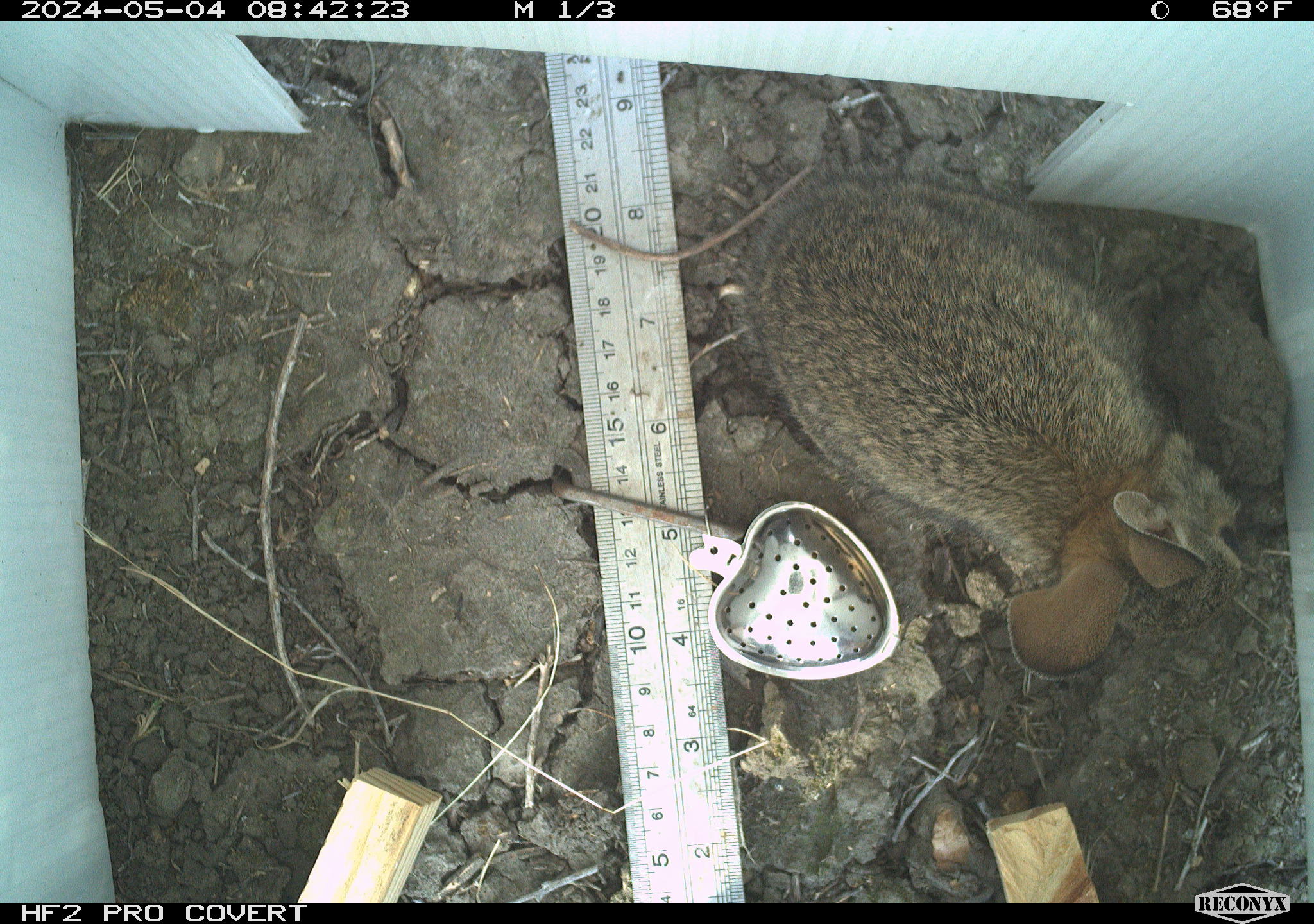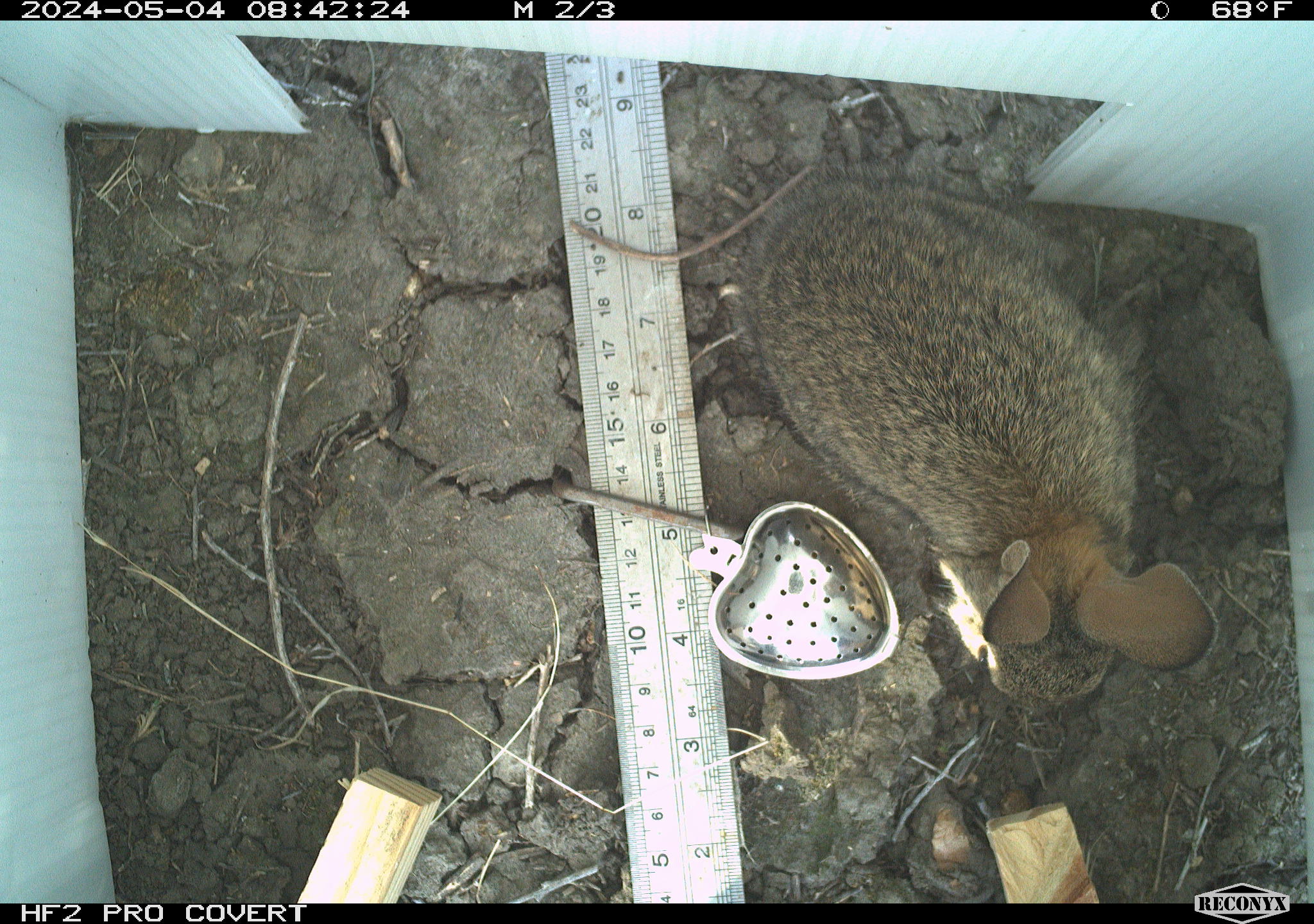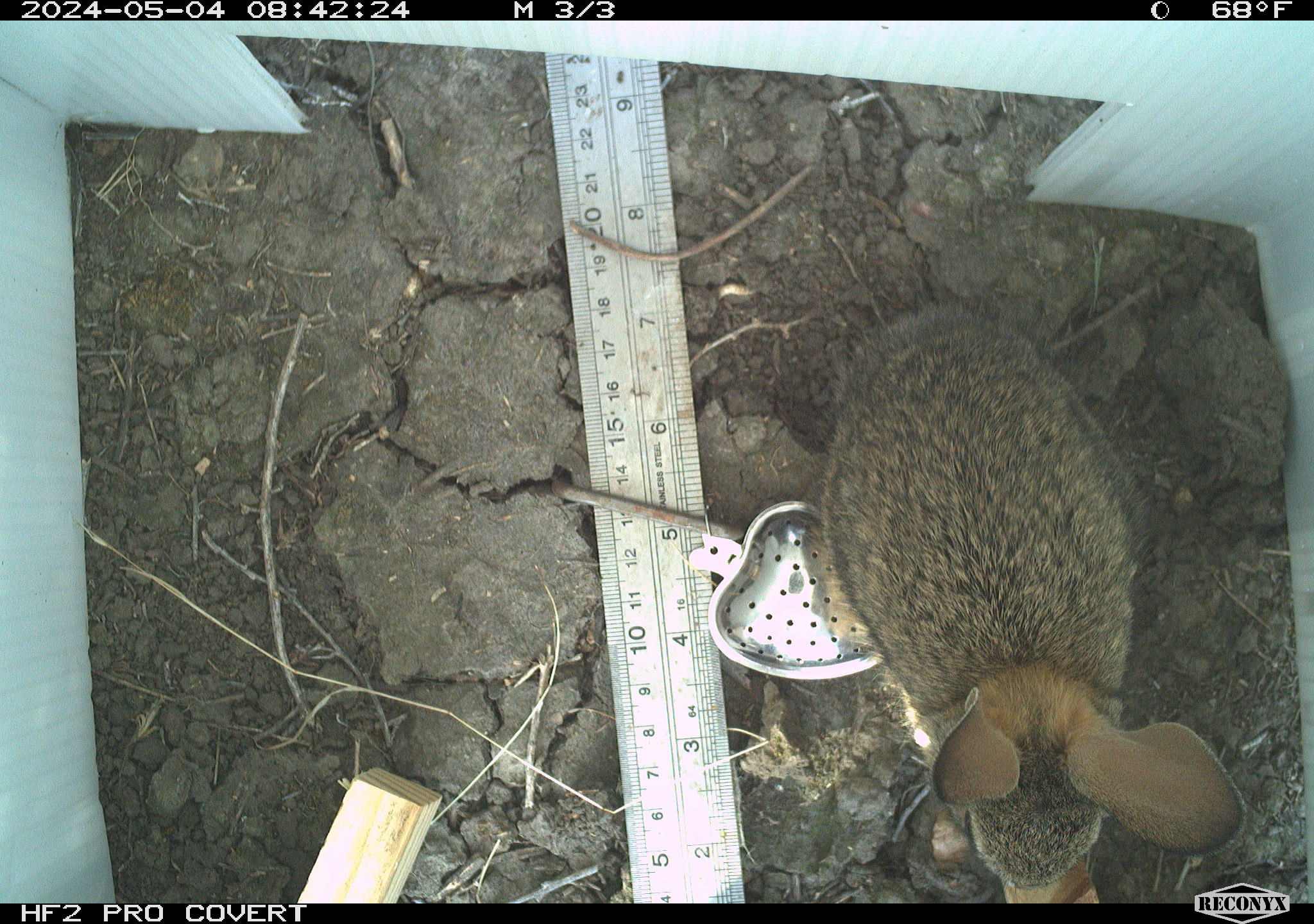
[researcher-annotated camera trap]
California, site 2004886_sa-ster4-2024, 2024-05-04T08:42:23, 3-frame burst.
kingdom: Animalia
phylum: Chordata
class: Mammalia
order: Lagomorpha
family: Leporidae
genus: Sylvilagus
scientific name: Sylvilagus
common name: cottontail rabbits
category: sylvilagus species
Sylvilagus species (cottontail rabbits) (Sylvilagus).